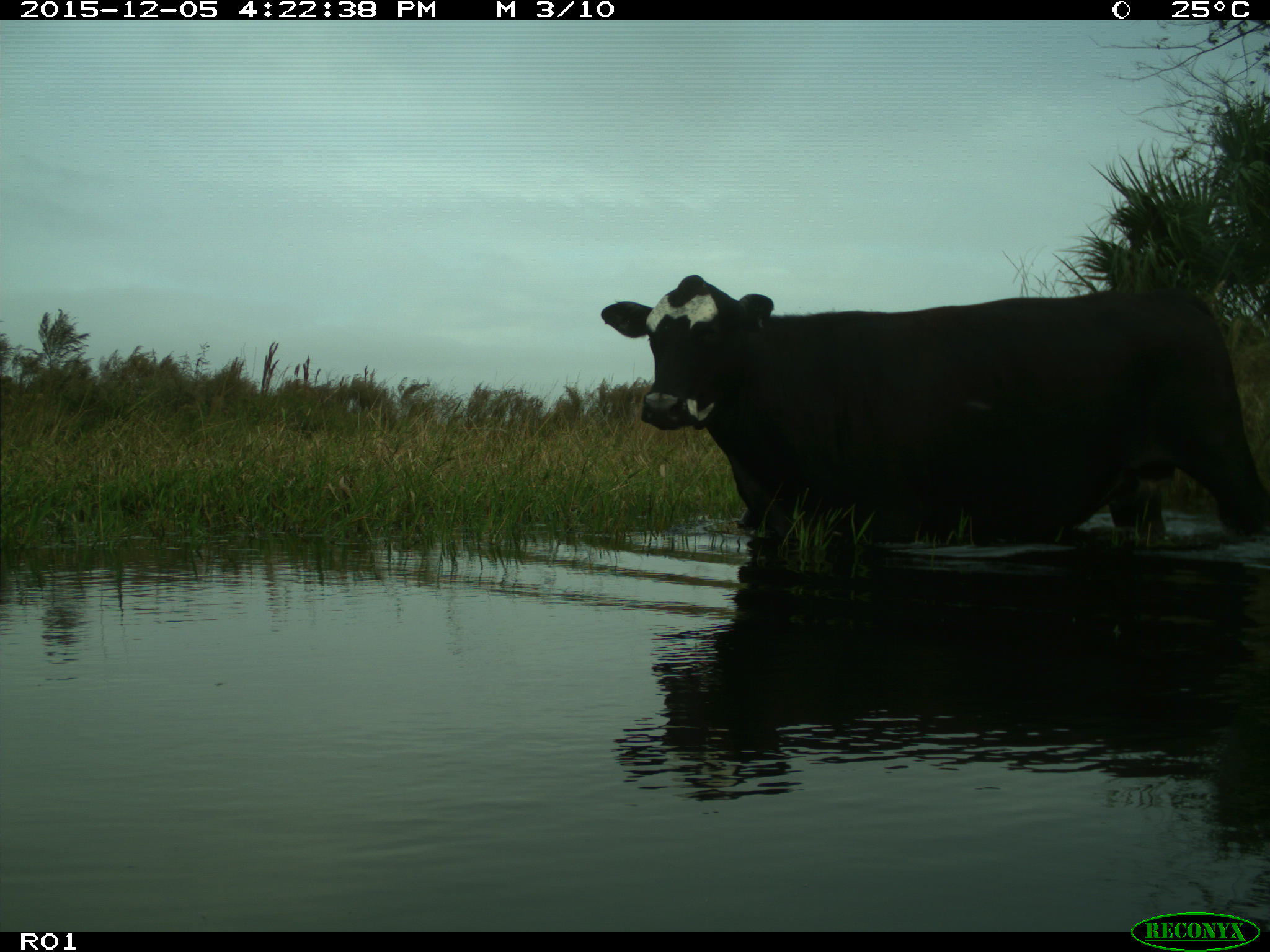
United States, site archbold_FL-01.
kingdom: Animalia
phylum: Chordata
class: Mammalia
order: Artiodactyla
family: Bovidae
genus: Bos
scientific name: Bos taurus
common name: domestic cow